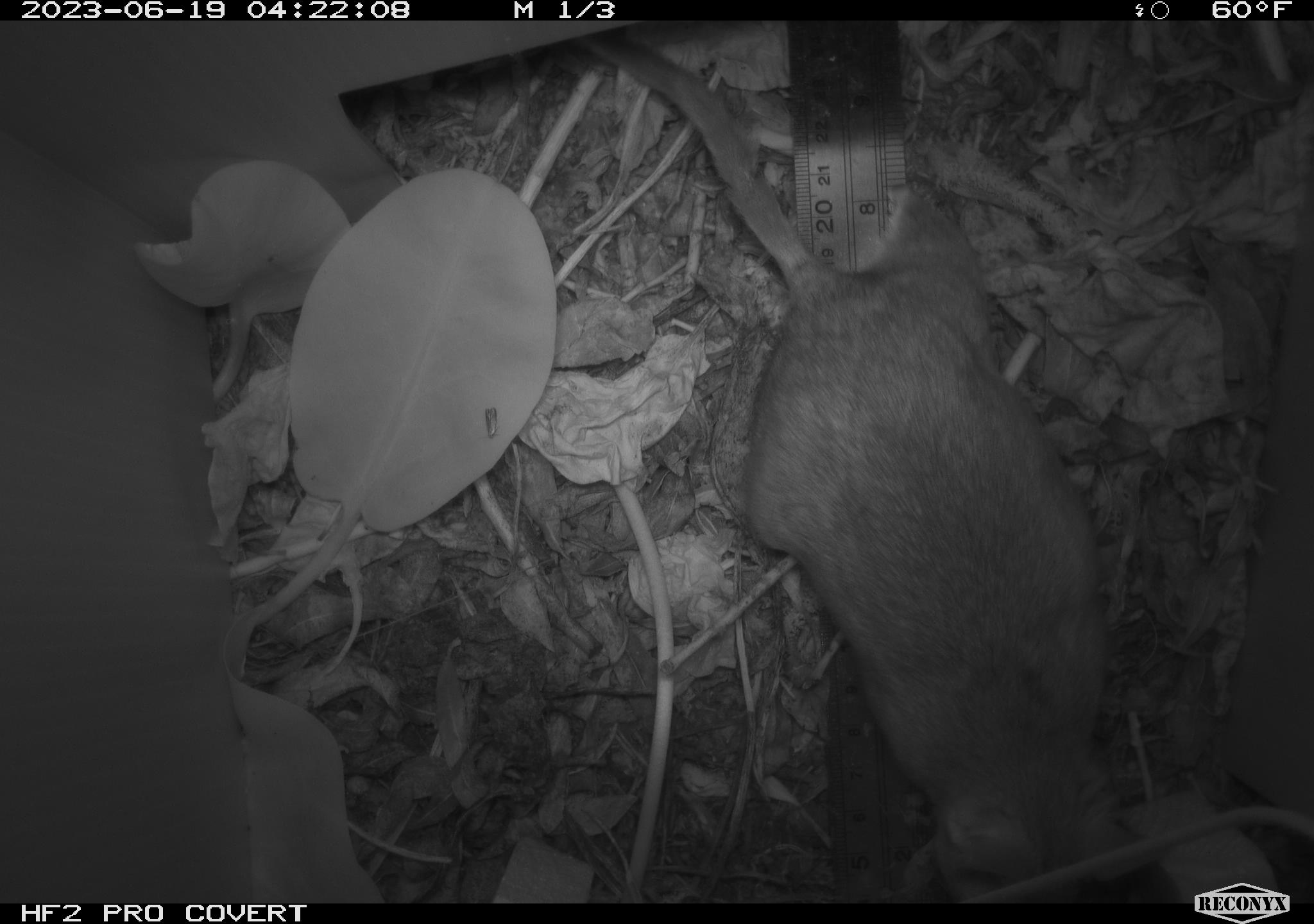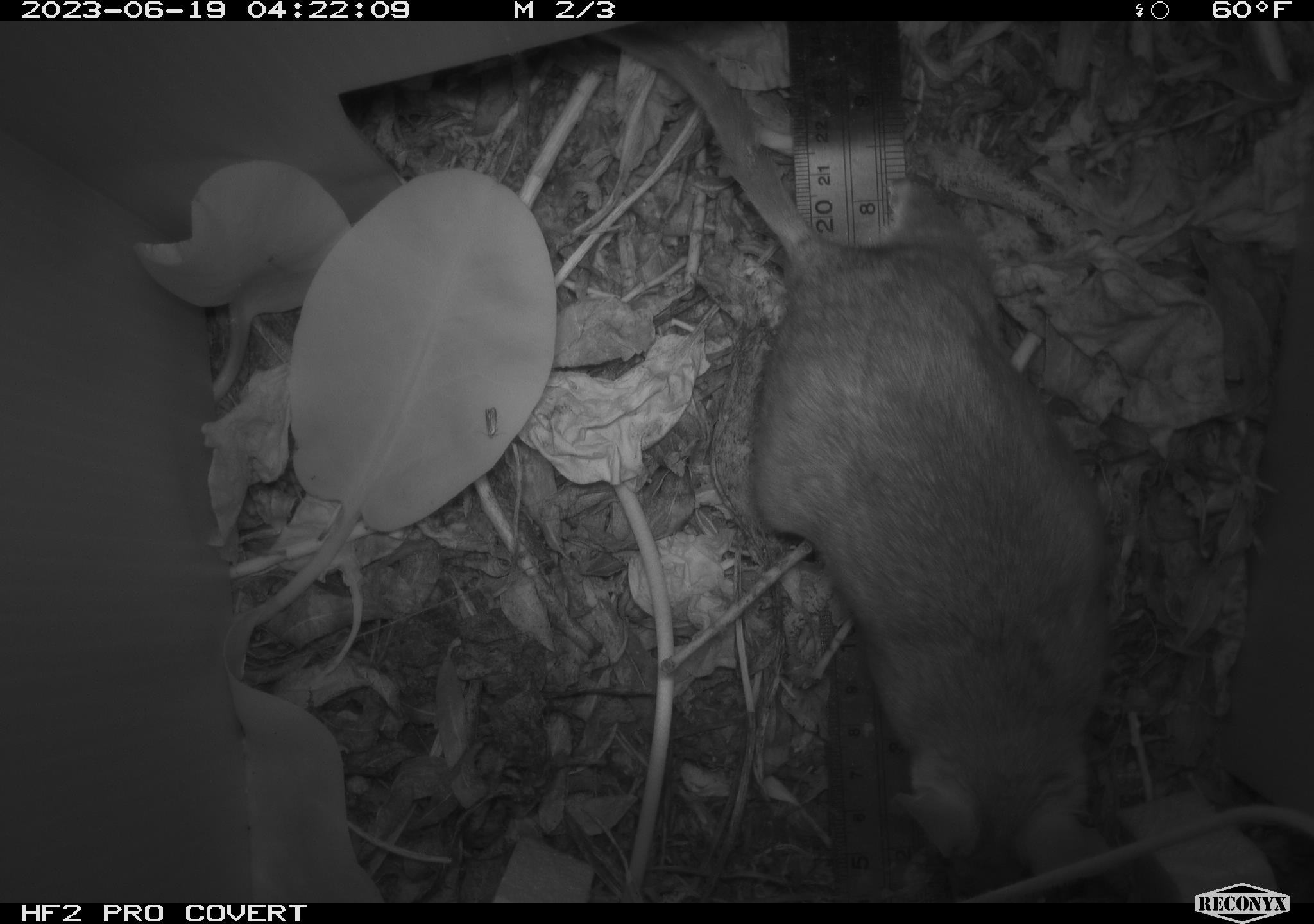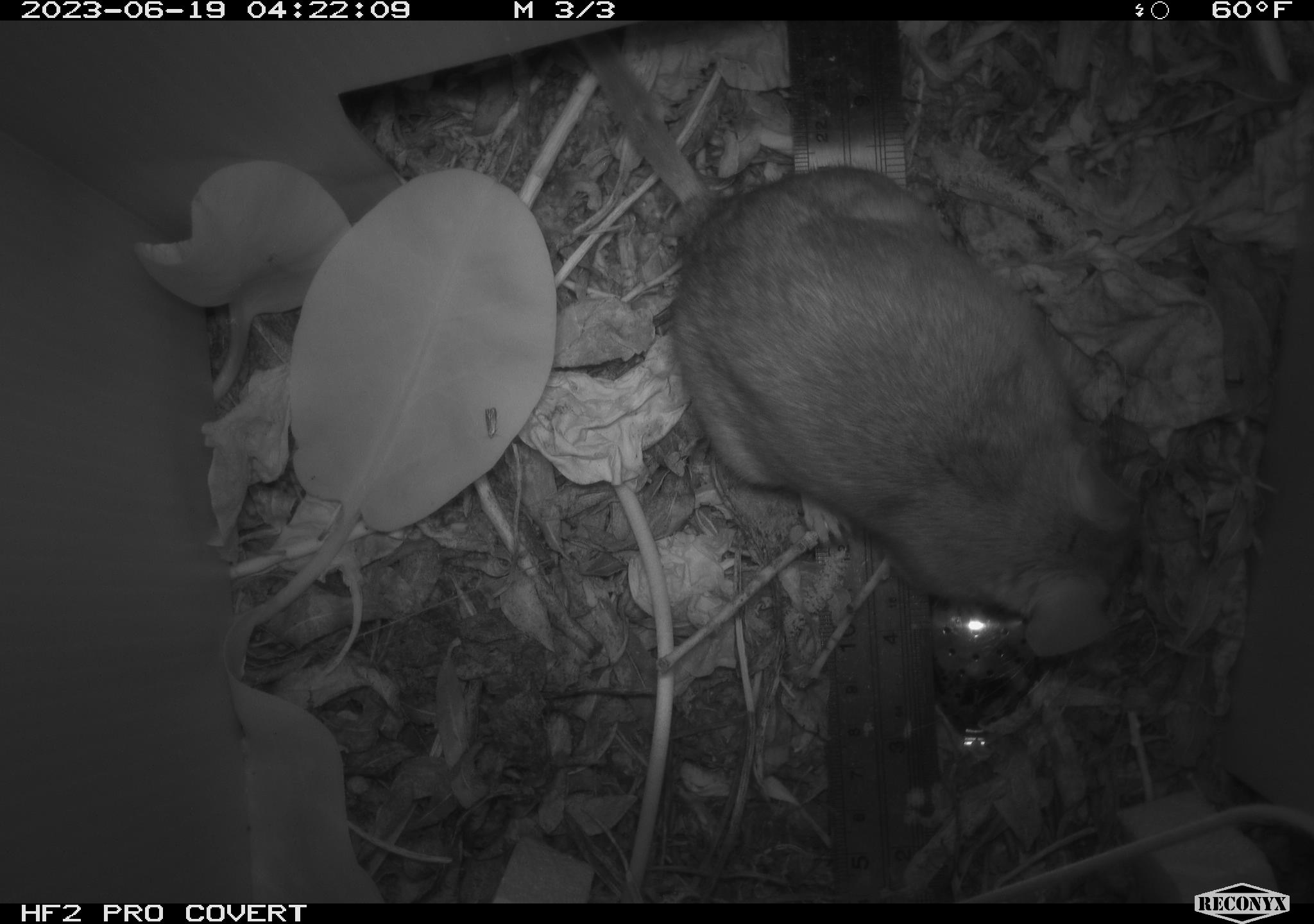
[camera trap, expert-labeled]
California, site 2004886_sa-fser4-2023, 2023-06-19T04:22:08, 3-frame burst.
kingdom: Animalia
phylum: Chordata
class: Mammalia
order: Rodentia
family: Cricetidae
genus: Neotoma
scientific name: Neotoma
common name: pack rat or woodrat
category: neotoma species